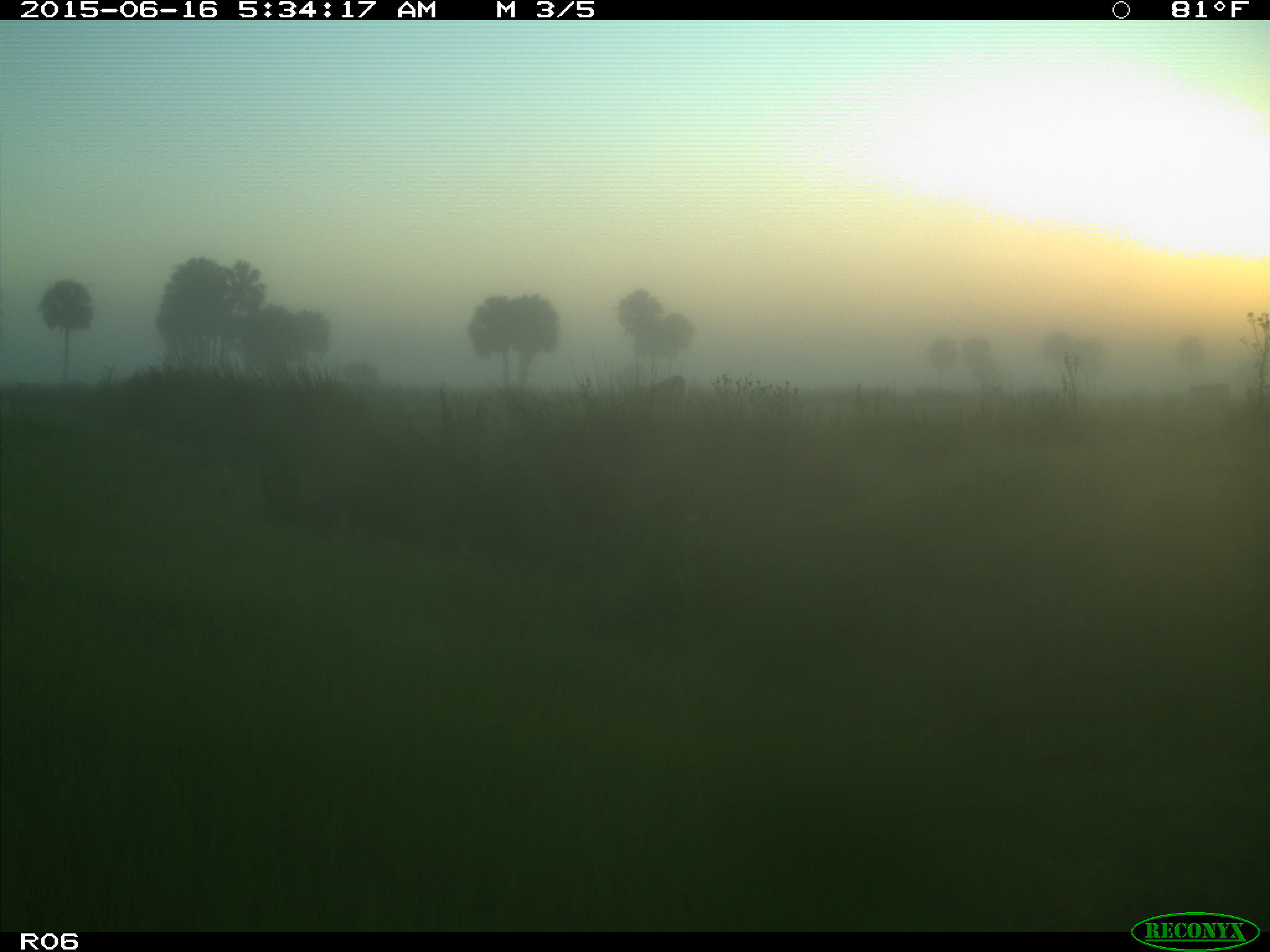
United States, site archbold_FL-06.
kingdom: Animalia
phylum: Chordata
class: Mammalia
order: Artiodactyla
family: Bovidae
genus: Bos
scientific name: Bos taurus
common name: domestic cow